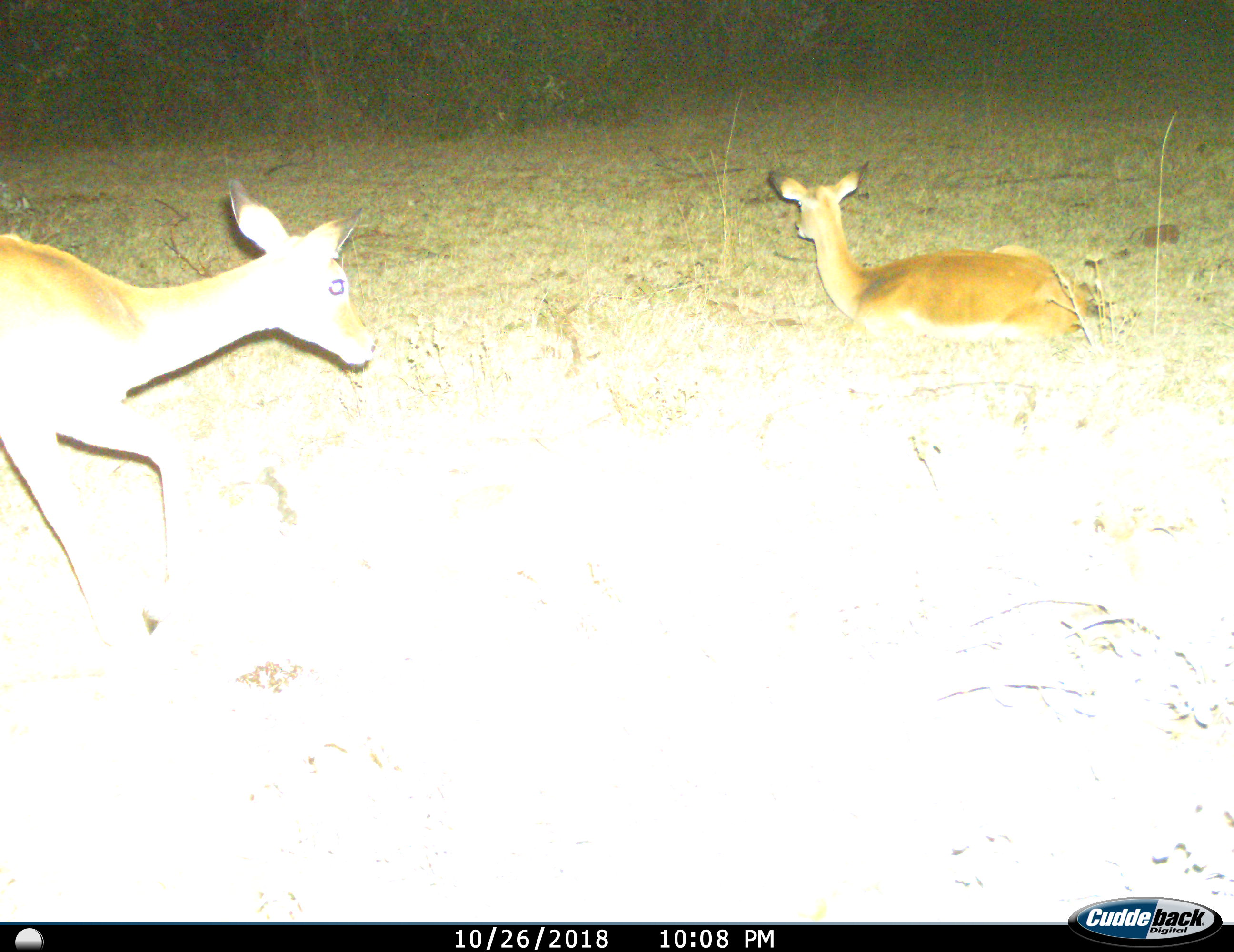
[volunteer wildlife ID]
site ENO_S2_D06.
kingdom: Animalia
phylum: Chordata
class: Mammalia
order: Artiodactyla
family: Bovidae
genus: Aepyceros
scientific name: Aepyceros melampus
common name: impala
Impala (Aepyceros melampus), count 2. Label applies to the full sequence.